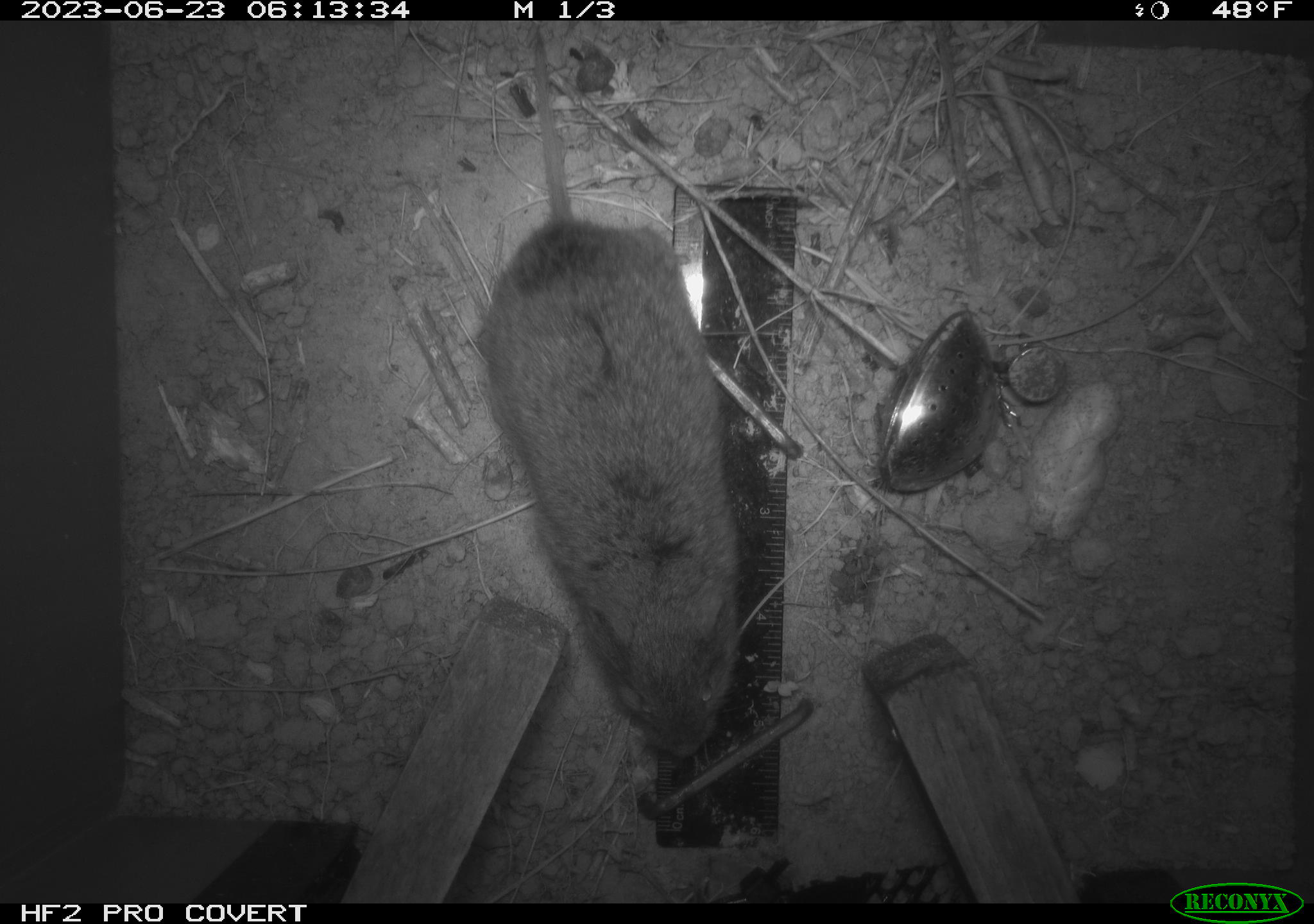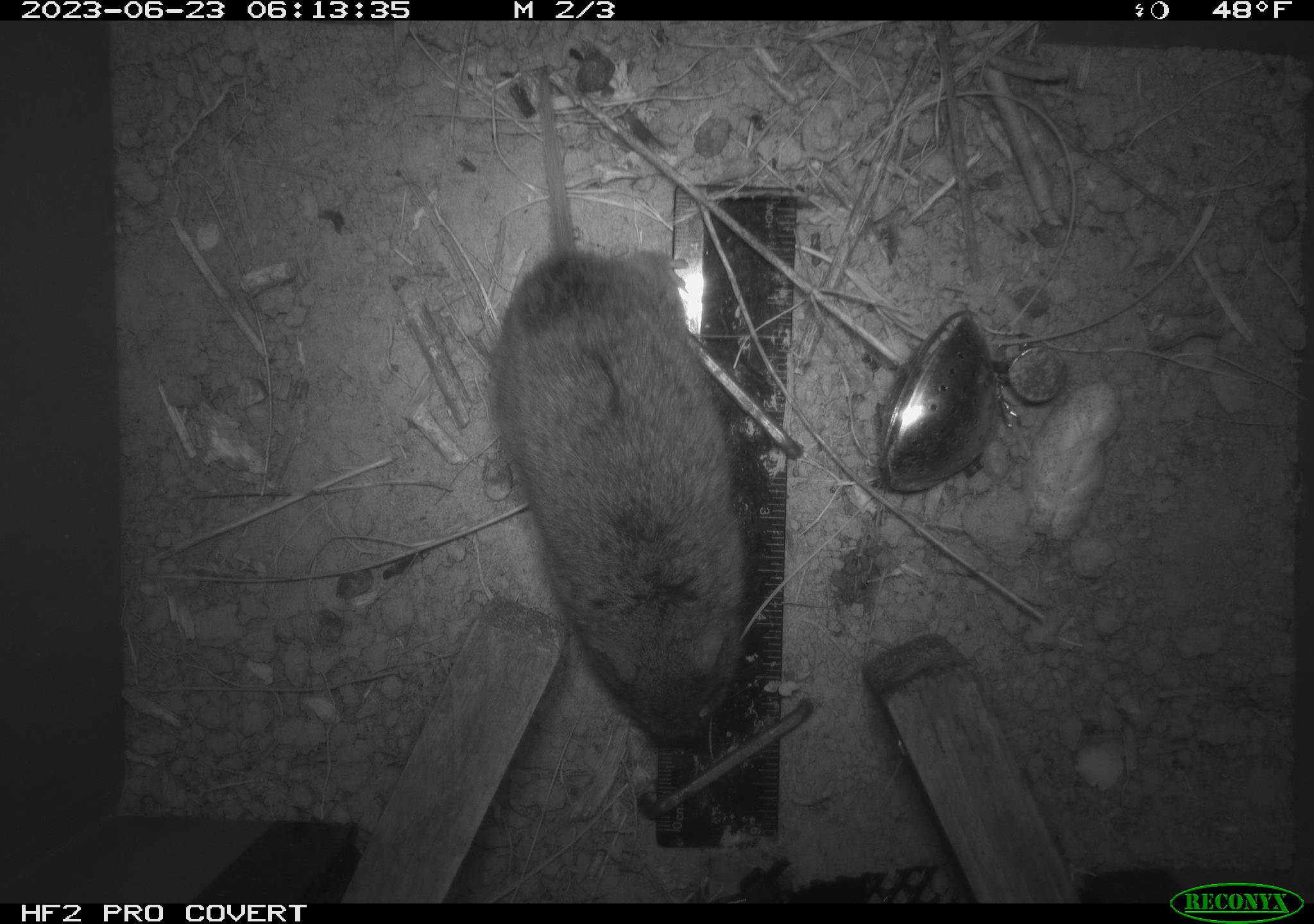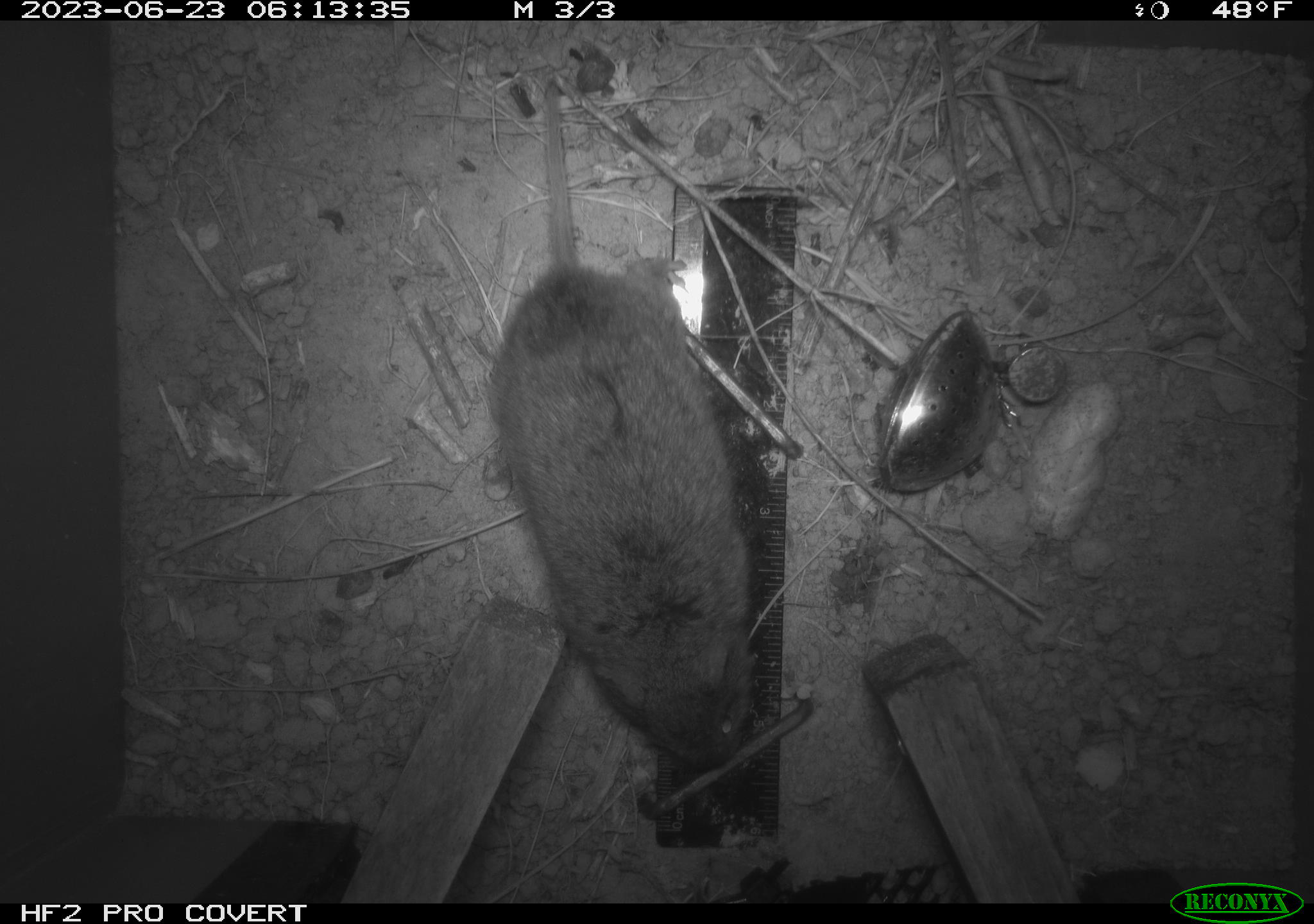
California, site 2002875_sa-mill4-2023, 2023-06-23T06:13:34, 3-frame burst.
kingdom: Animalia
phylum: Chordata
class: Mammalia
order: Rodentia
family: Cricetidae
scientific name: Arvicolinae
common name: voles, lemmings, and muskrats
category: arvicolinae subfamily